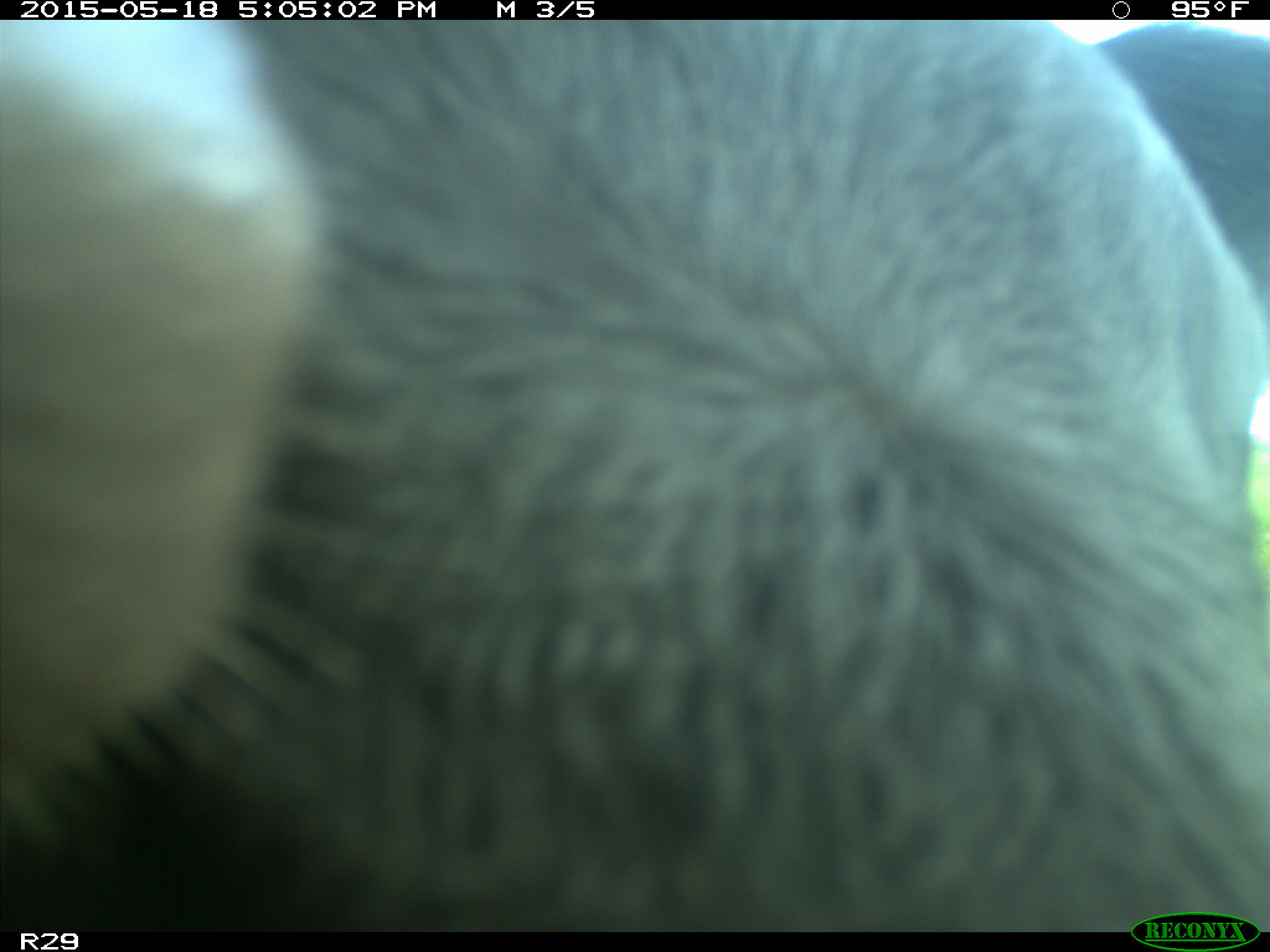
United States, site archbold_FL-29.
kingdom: Animalia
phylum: Chordata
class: Mammalia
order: Artiodactyla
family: Bovidae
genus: Bos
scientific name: Bos taurus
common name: domestic cow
Bos taurus (domestic cow).